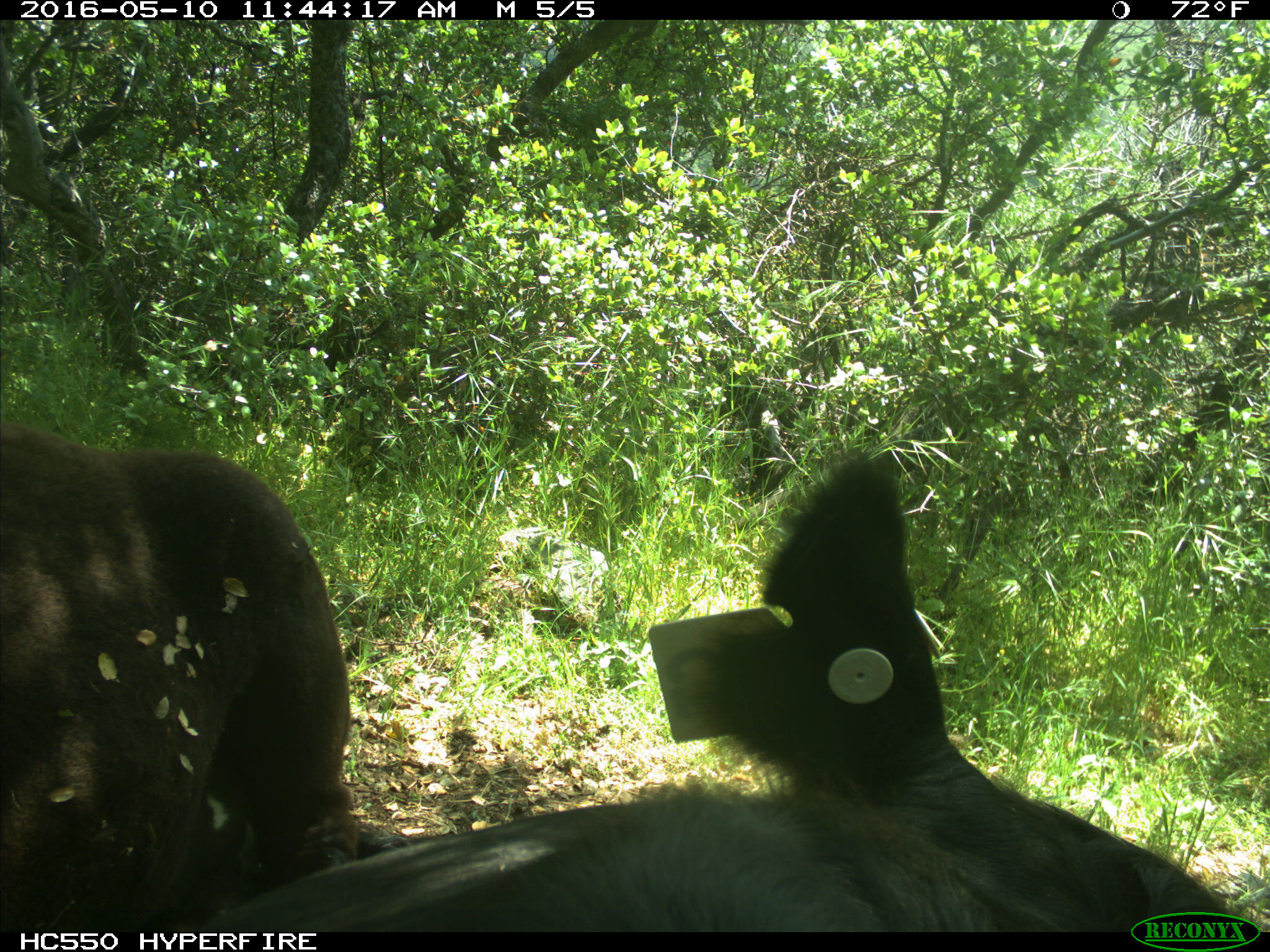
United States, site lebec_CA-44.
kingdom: Animalia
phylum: Chordata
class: Mammalia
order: Artiodactyla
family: Bovidae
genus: Bos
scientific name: Bos taurus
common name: domestic cow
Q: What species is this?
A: Bos taurus (domestic cow).